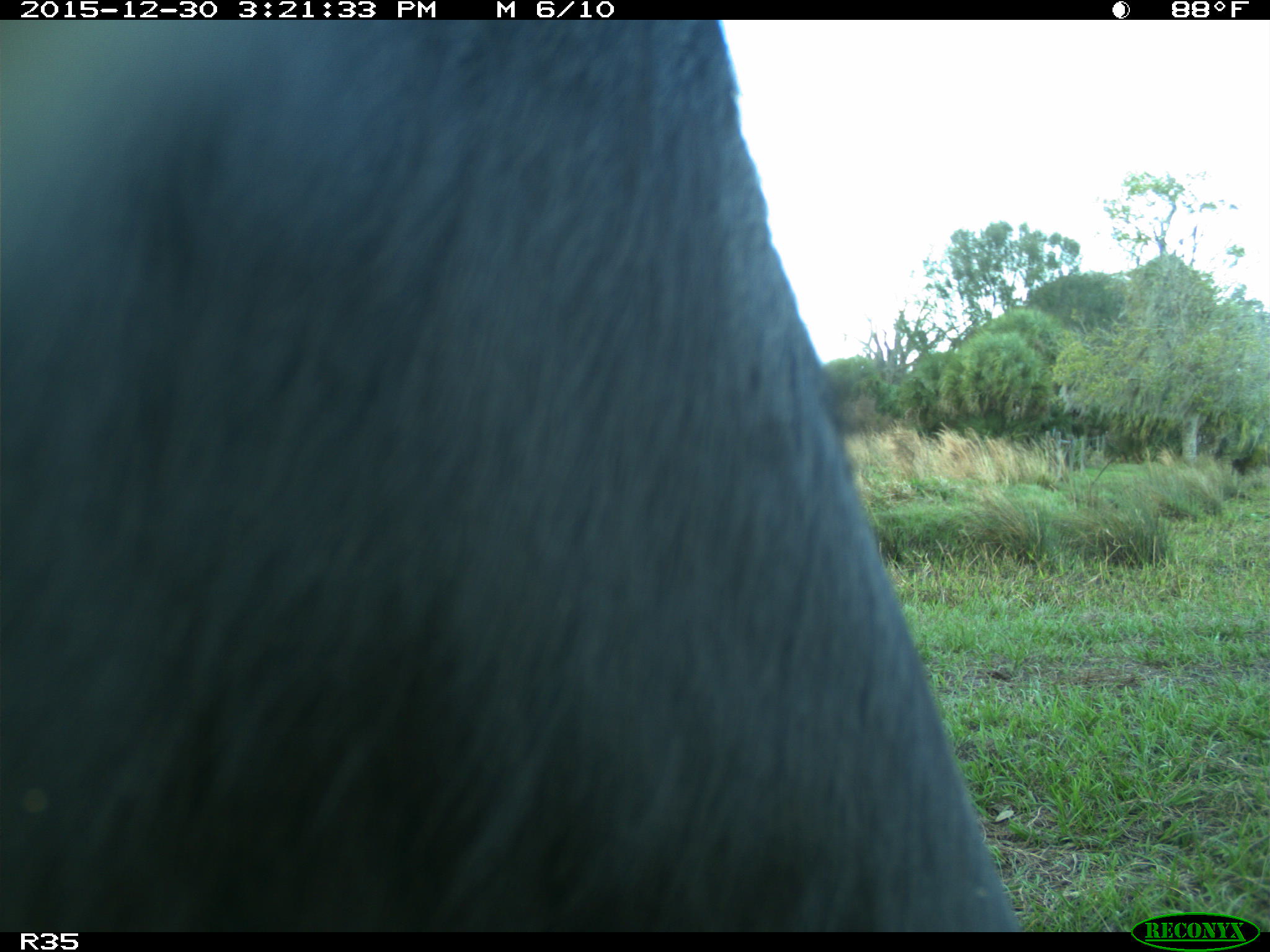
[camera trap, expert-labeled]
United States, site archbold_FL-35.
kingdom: Animalia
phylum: Chordata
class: Mammalia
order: Artiodactyla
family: Bovidae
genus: Bos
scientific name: Bos taurus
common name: domestic cow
Bos taurus (domestic cow).